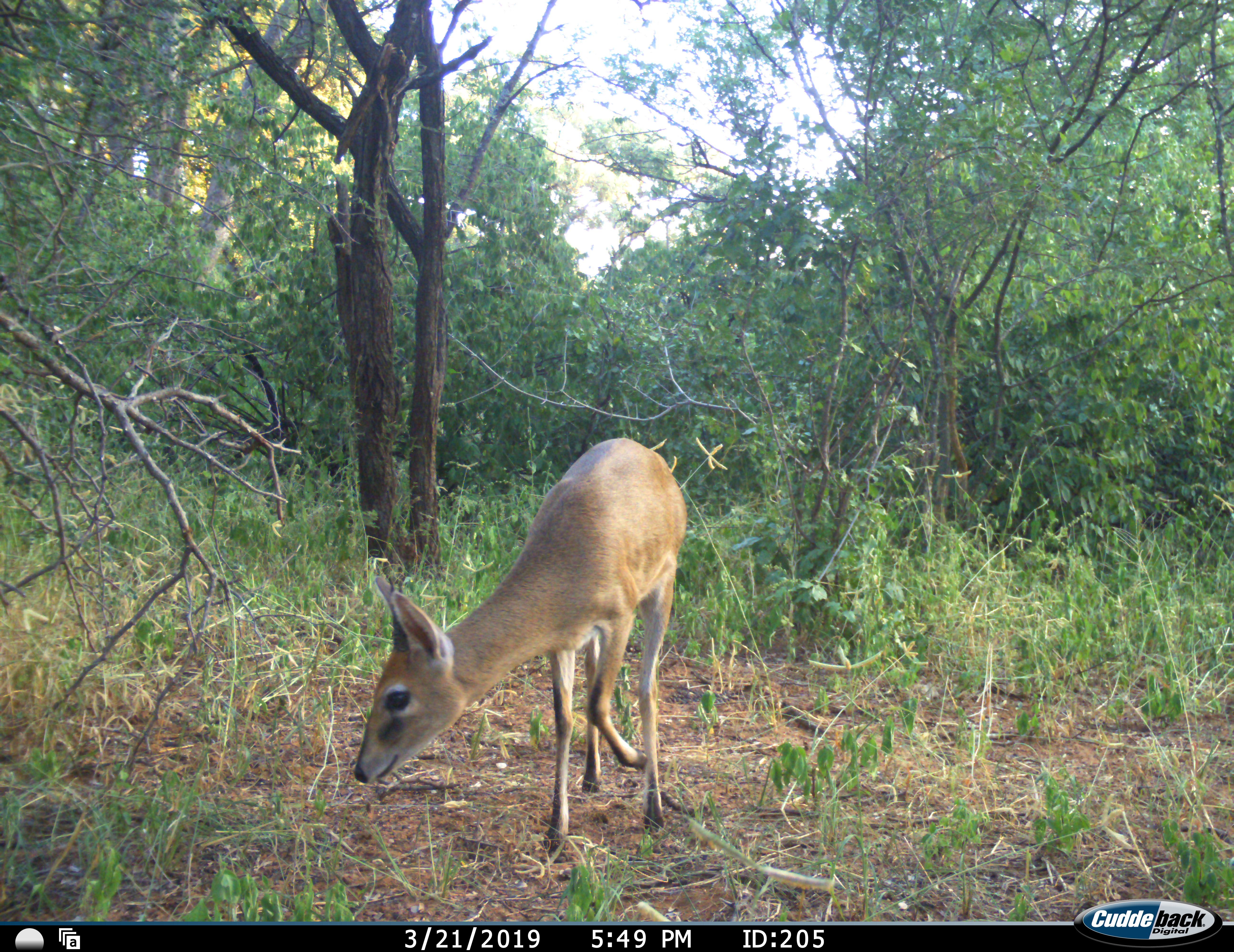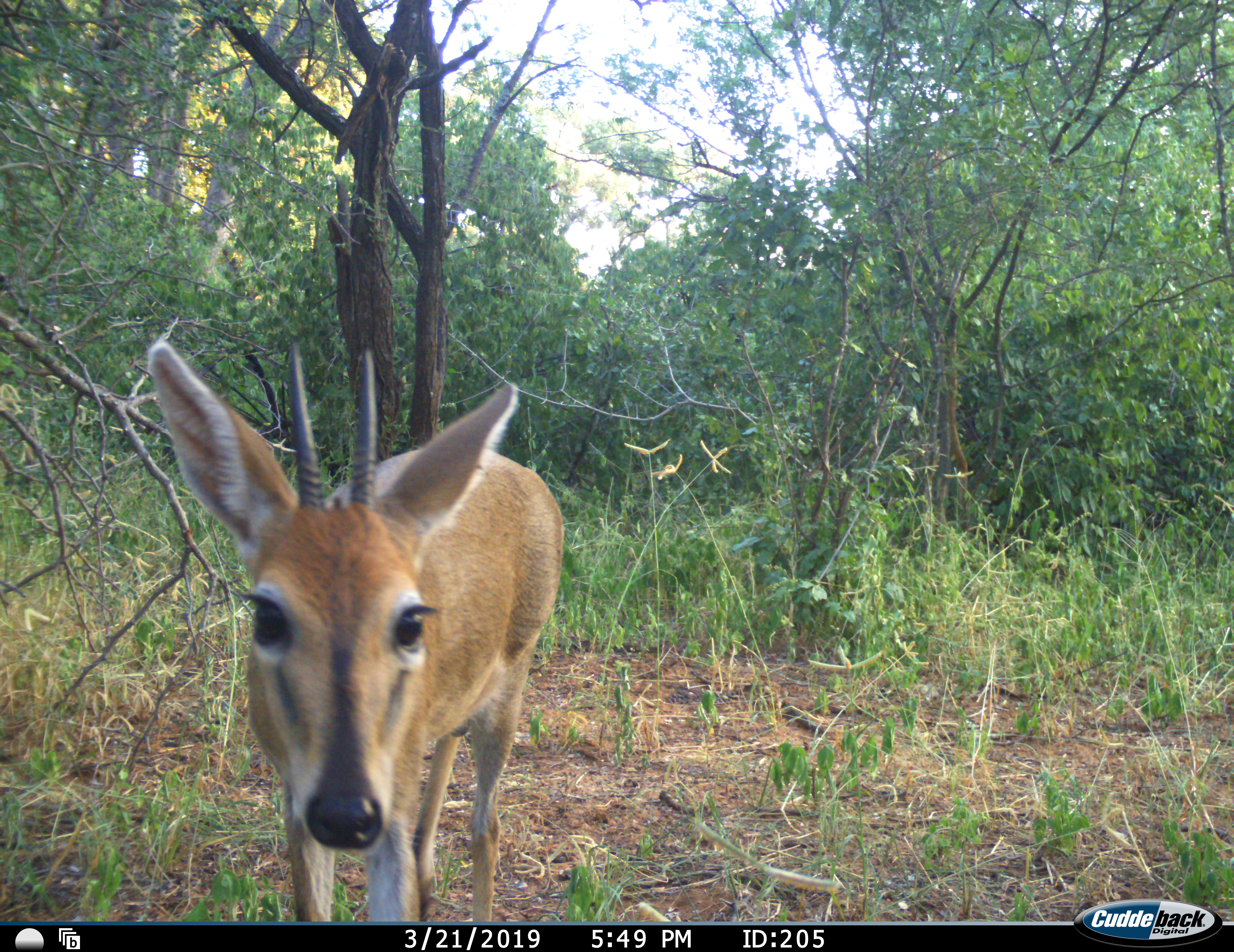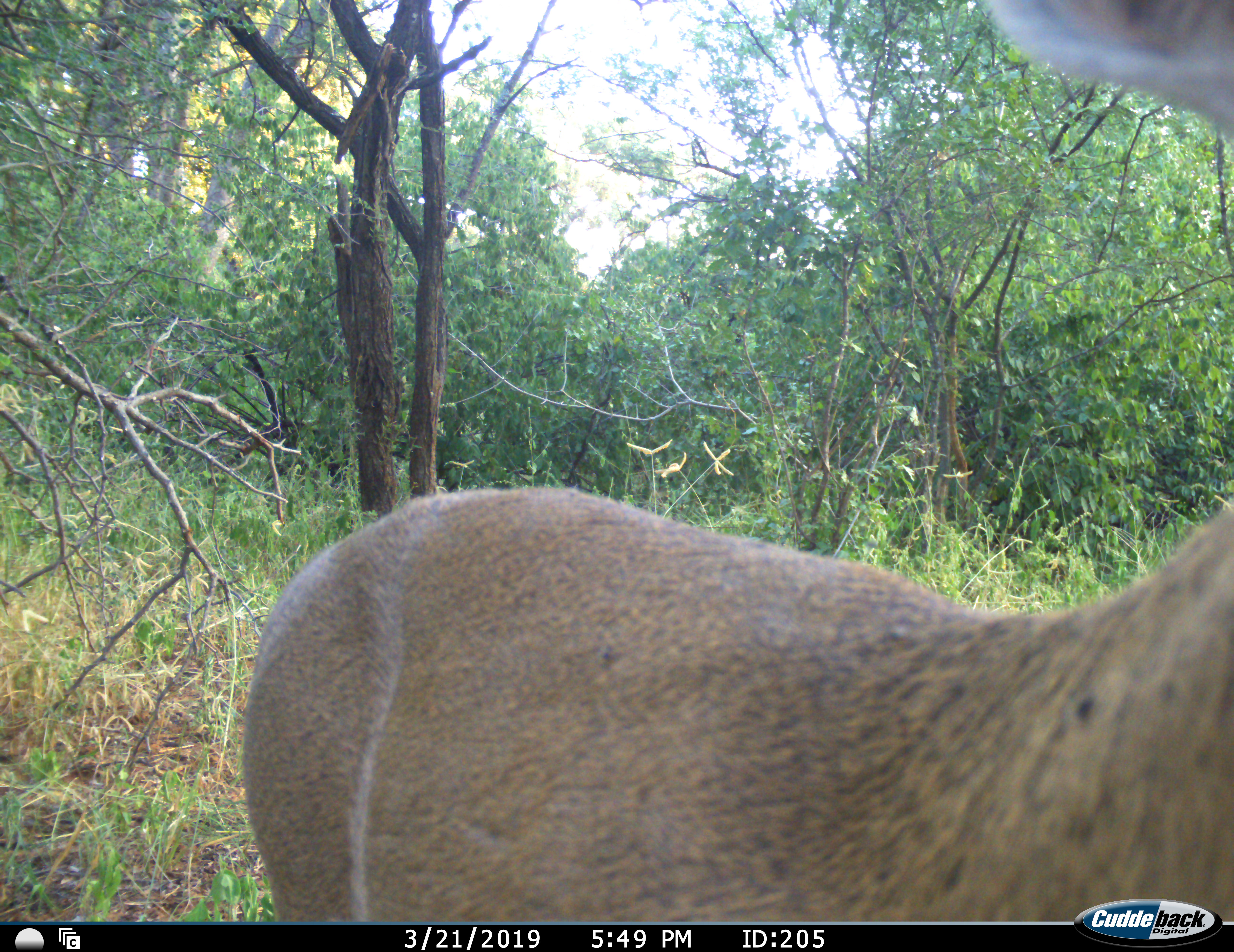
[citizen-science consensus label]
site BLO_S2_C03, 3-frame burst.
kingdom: Animalia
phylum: Chordata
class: Mammalia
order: Artiodactyla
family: Bovidae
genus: Sylvicapra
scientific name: Sylvicapra grimmia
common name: common duiker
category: duikercommongrey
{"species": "duikercommongrey (common duiker) (Sylvicapra grimmia)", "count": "1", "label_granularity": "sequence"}